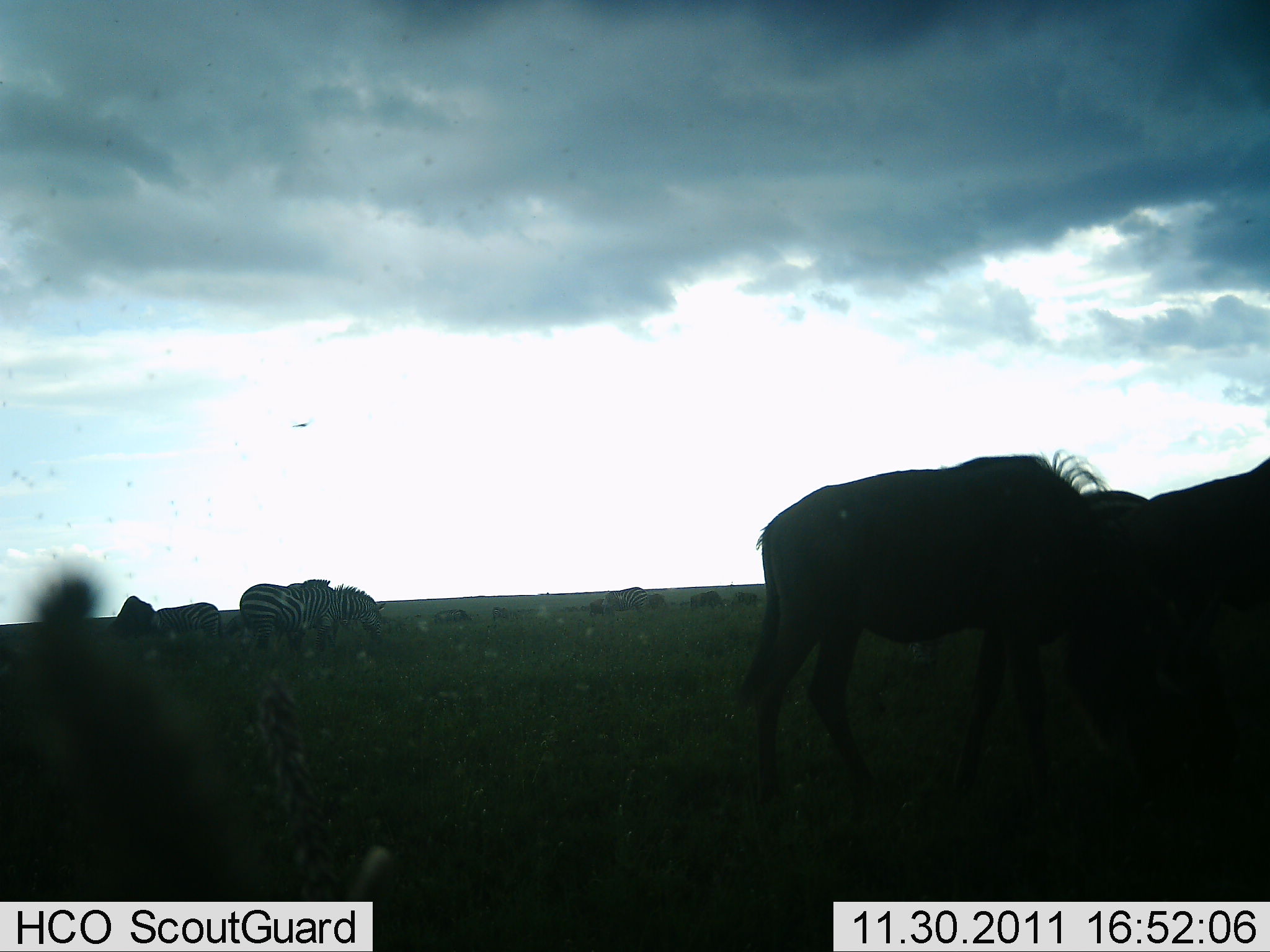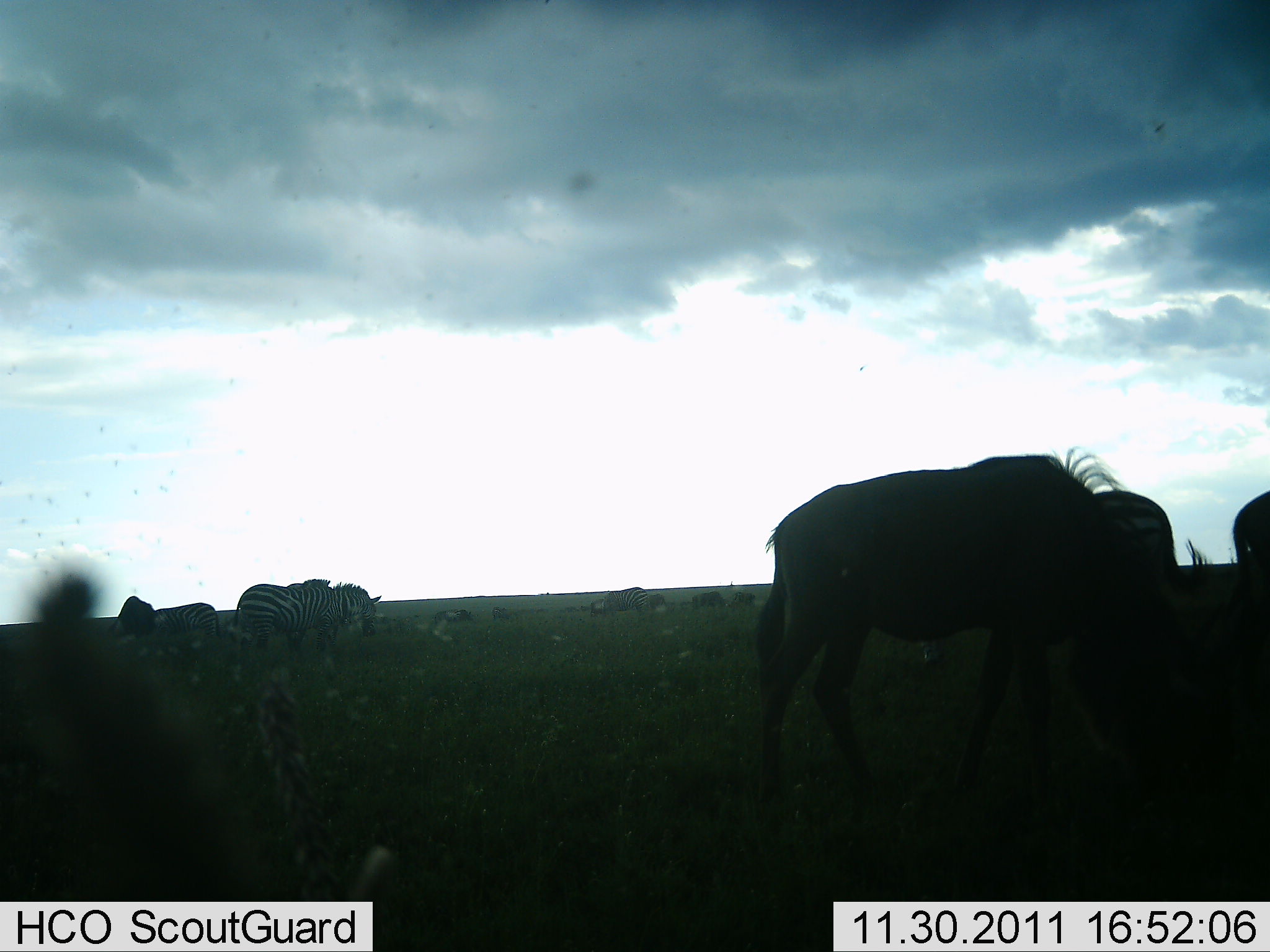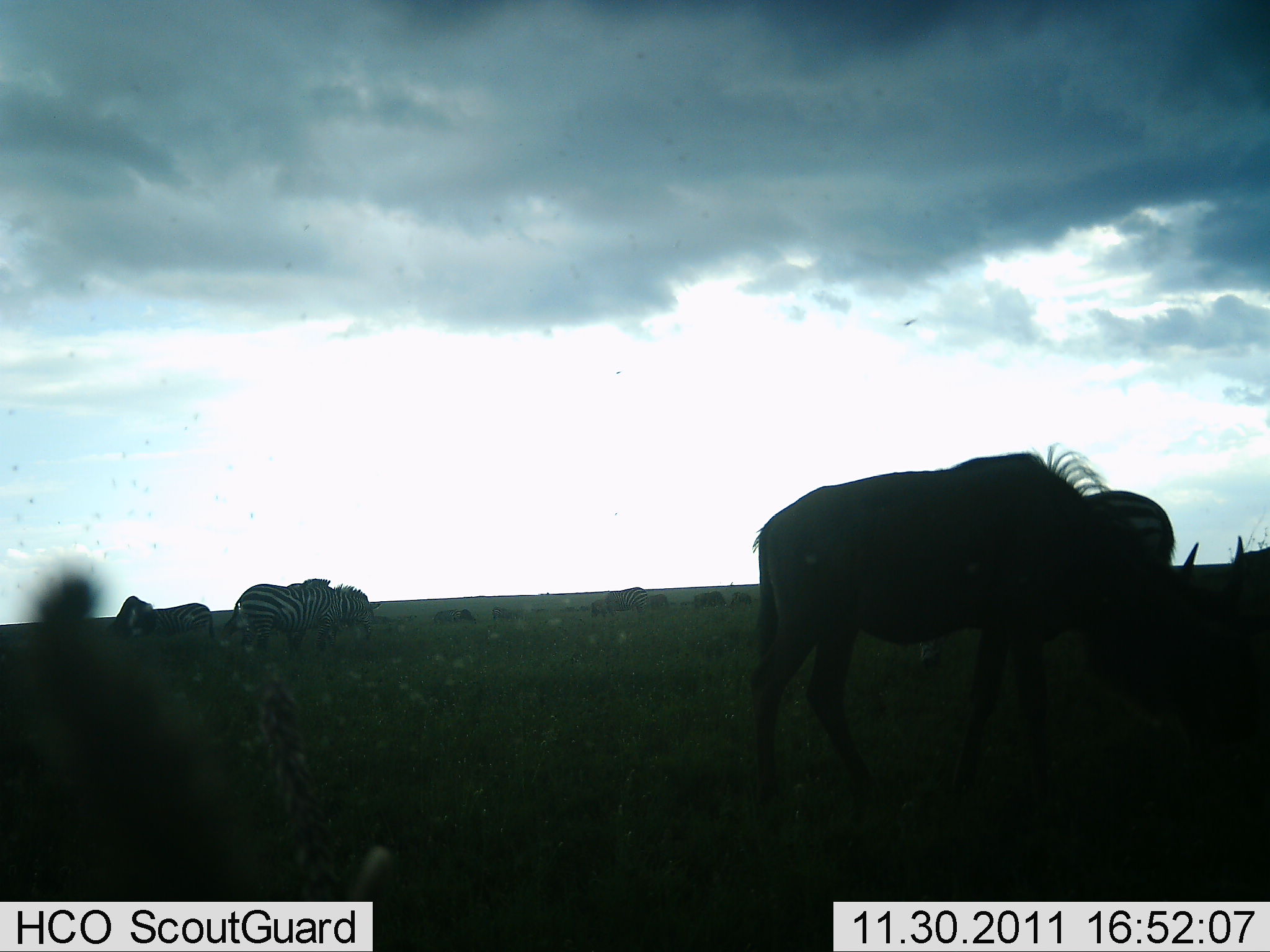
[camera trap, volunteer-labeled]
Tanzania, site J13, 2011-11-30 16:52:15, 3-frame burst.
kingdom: Animalia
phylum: Chordata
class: Mammalia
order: Artiodactyla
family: Bovidae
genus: Connochaetes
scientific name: Connochaetes taurinus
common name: blue wildebeest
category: wildebeest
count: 3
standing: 54%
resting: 0%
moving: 15%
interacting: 0%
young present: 0%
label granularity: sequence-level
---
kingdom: Animalia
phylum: Chordata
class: Mammalia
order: Perissodactyla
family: Equidae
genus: Equus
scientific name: Equus quagga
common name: plains zebra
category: zebra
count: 3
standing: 73%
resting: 9%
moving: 0%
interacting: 0%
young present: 0%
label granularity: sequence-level